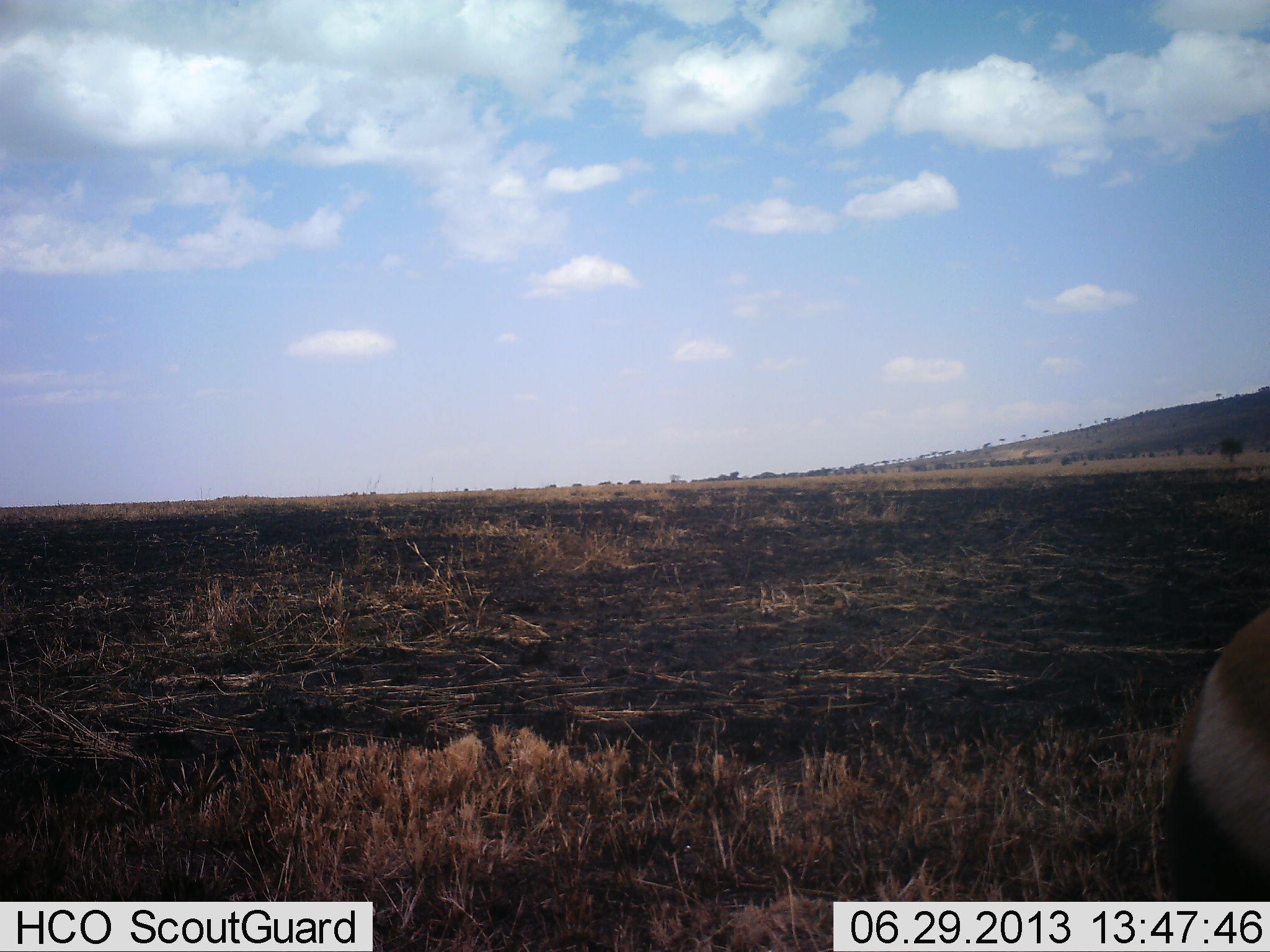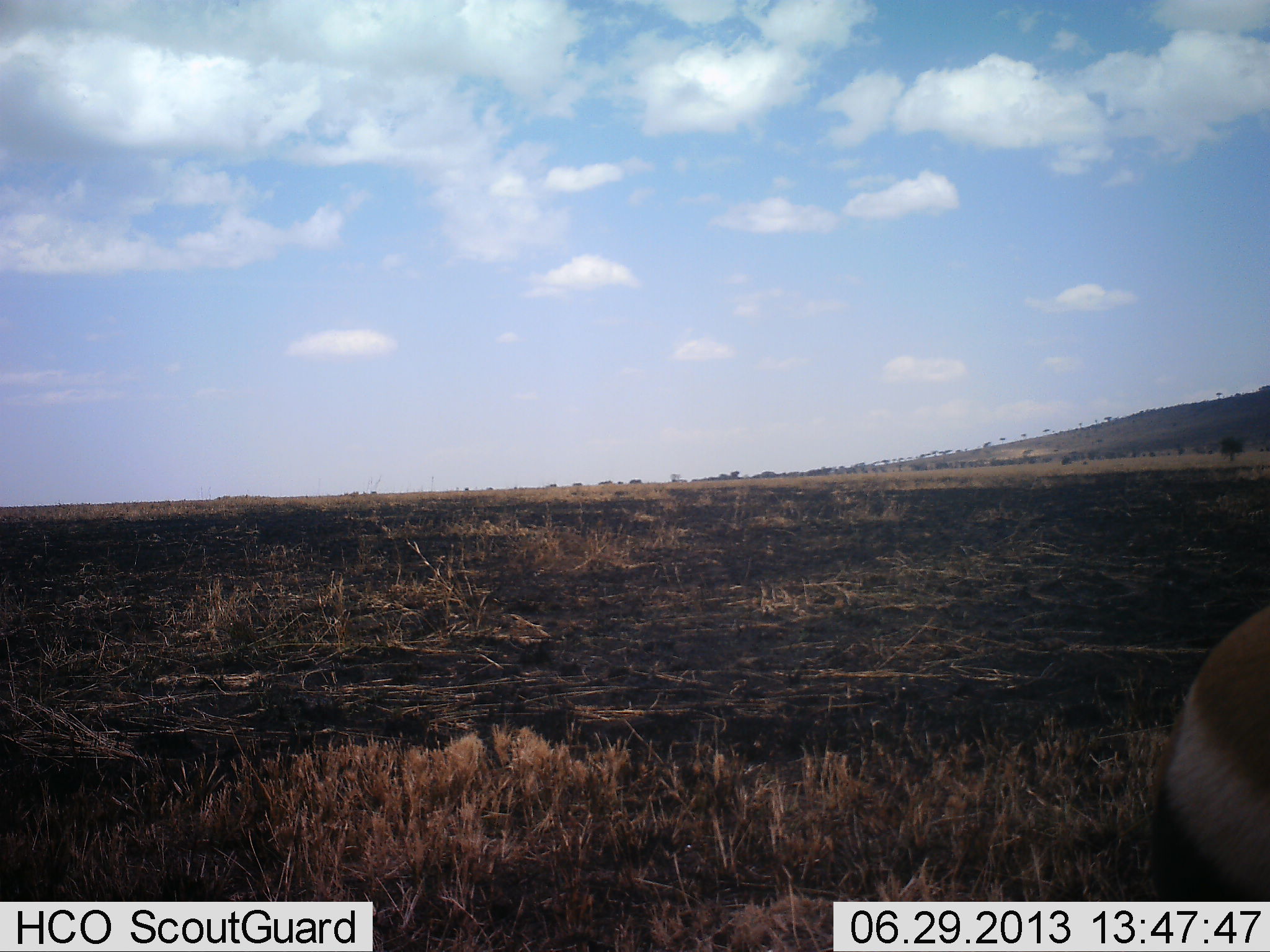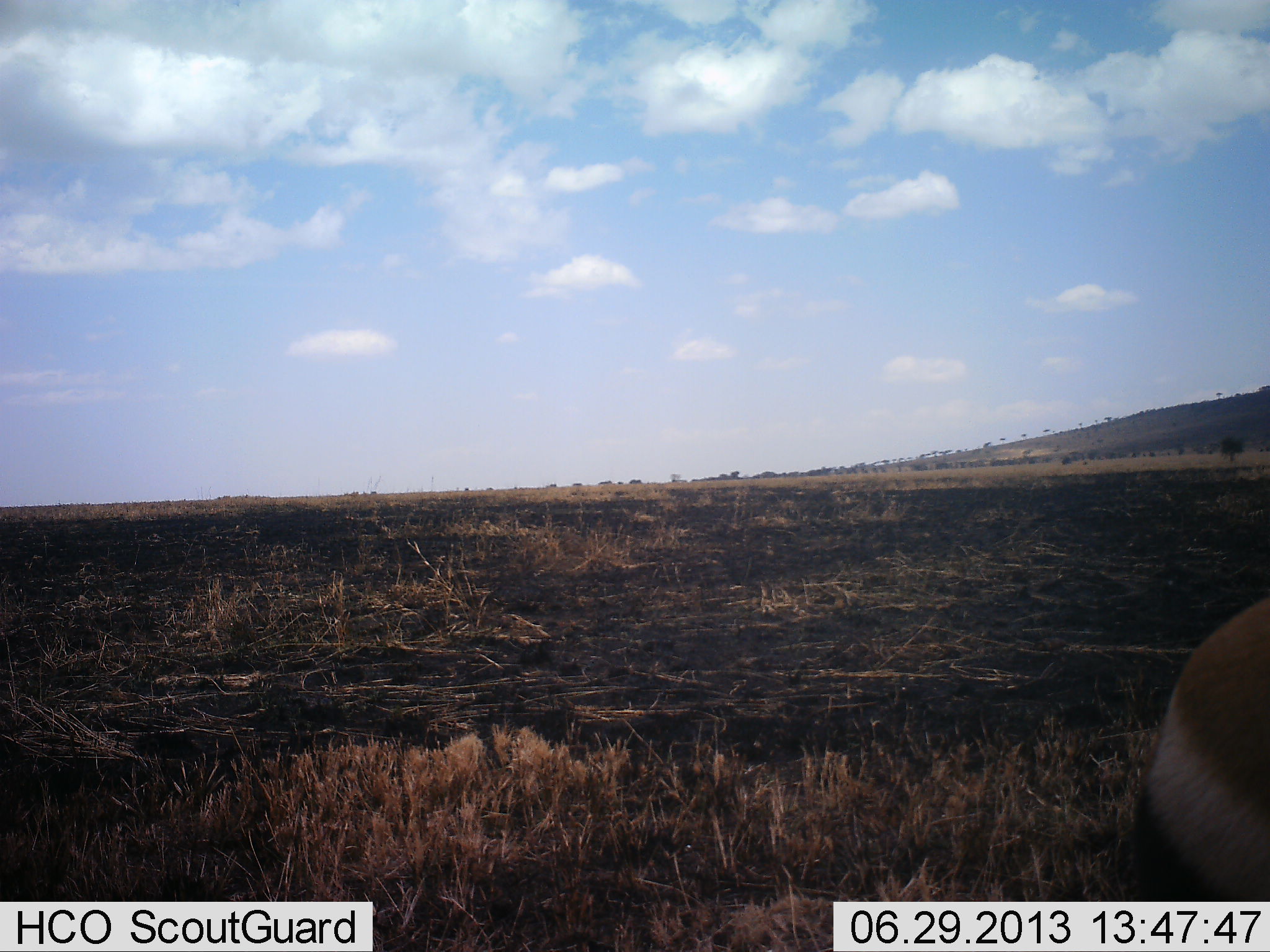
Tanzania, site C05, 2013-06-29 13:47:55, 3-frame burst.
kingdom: Animalia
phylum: Chordata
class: Mammalia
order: Artiodactyla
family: Bovidae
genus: Eudorcas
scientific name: Eudorcas thomsonii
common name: thomson's gazelle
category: gazellethomsons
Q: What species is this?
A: Gazellethomsons (thomson's gazelle) (Eudorcas thomsonii).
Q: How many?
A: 1.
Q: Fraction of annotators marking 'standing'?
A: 90%.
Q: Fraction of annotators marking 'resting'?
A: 0%.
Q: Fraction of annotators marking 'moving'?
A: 10%.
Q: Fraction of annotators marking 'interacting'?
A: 0%.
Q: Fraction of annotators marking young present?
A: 0%.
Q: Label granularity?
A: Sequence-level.